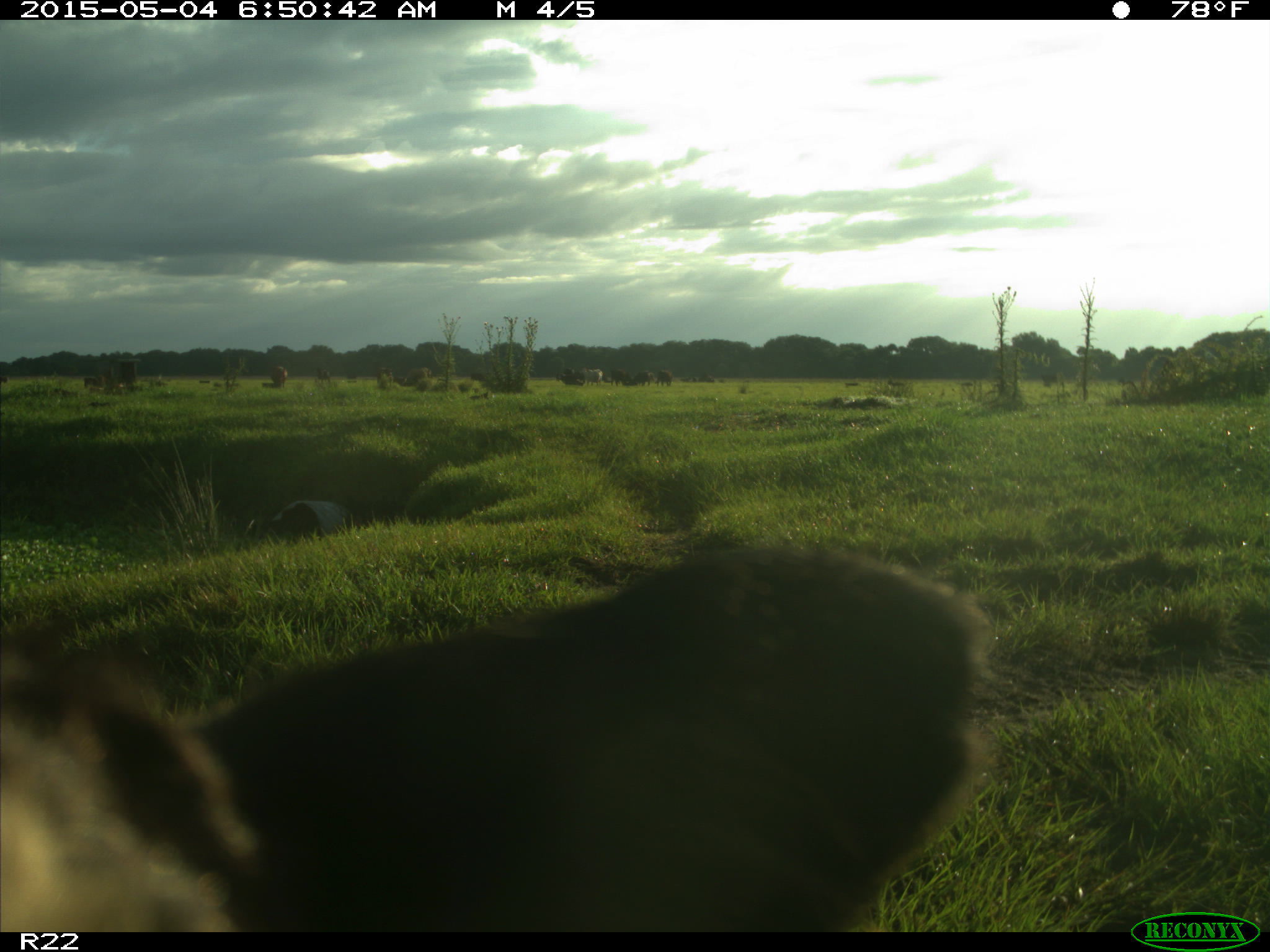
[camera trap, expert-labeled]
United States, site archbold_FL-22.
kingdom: Animalia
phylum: Chordata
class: Mammalia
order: Artiodactyla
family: Bovidae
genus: Bos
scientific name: Bos taurus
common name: domestic cow